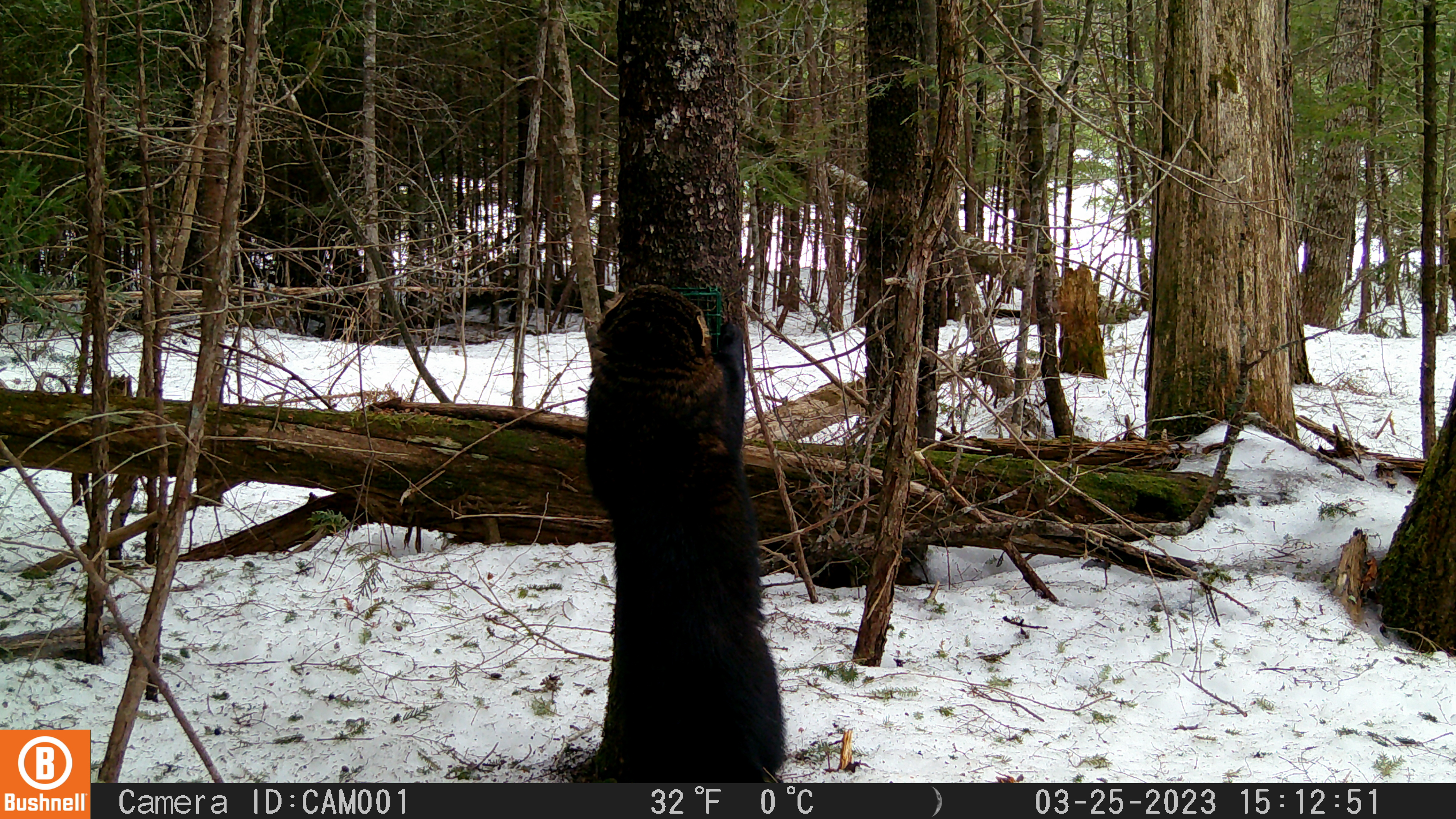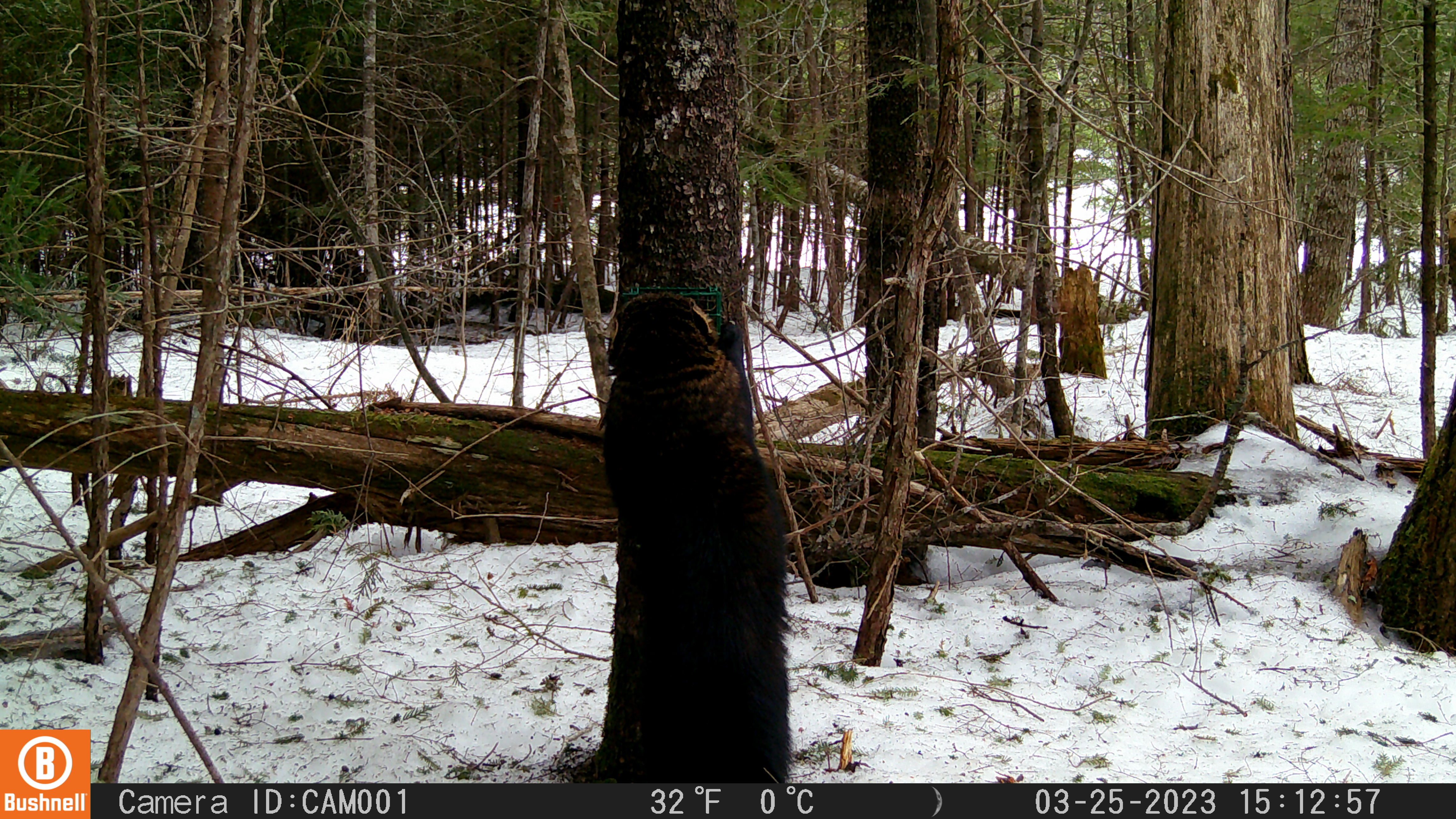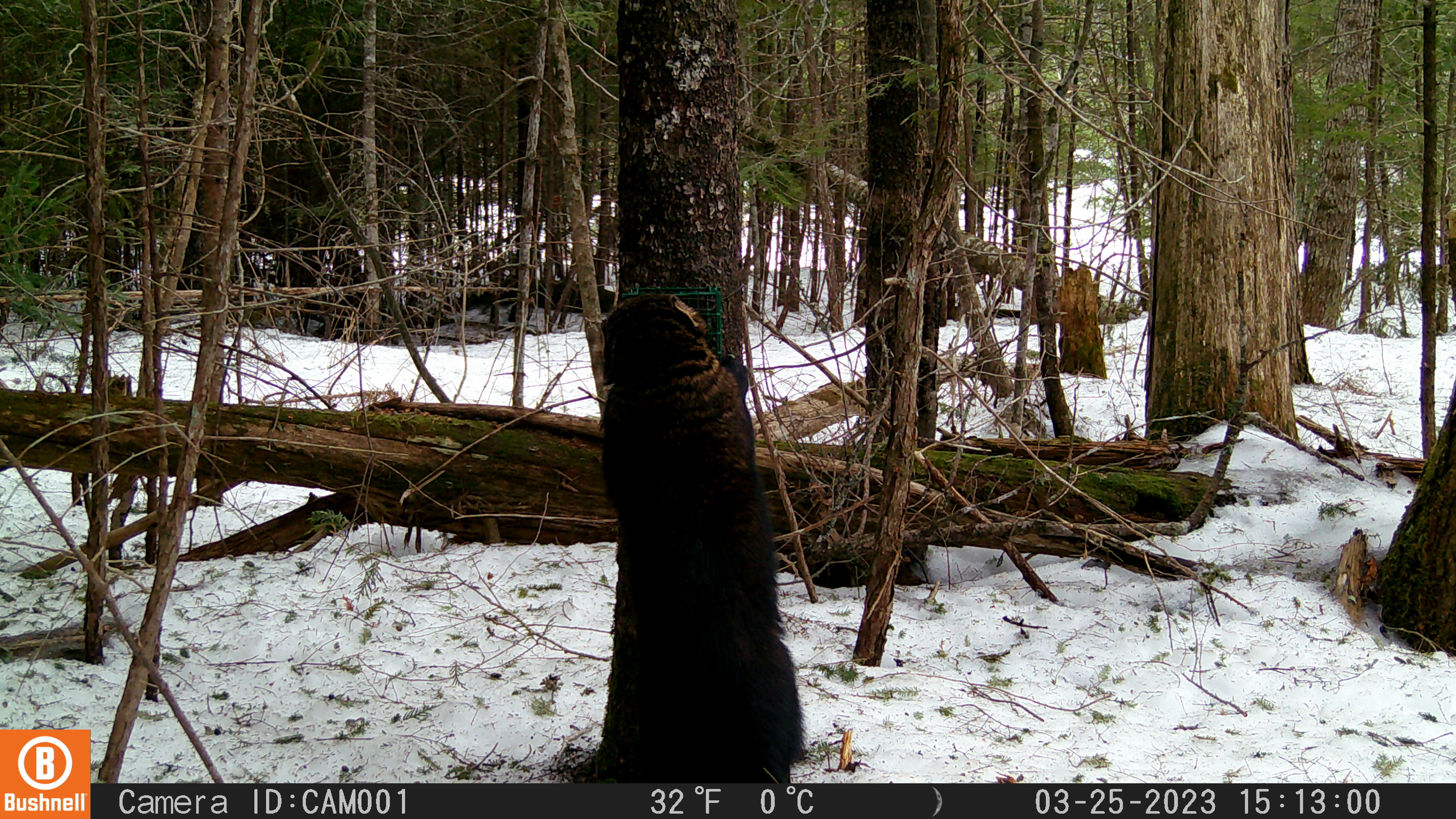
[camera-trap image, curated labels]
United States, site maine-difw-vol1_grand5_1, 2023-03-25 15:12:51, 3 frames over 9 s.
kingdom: Animalia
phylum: Chordata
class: Mammalia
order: Carnivora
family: Mustelidae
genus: Pekania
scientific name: Pekania pennanti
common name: fisher